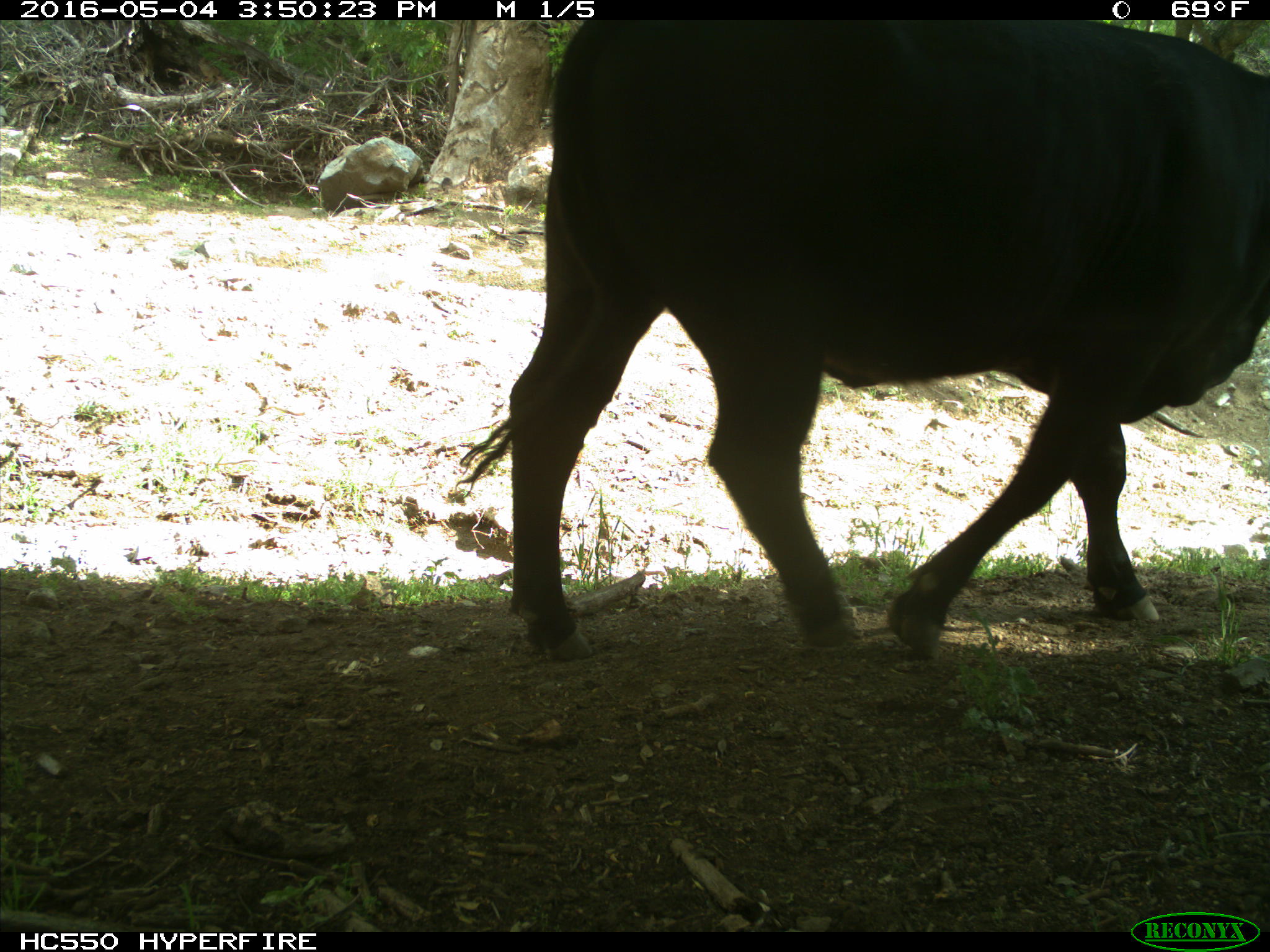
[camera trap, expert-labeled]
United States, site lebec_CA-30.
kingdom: Animalia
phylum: Chordata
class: Mammalia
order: Artiodactyla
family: Bovidae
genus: Bos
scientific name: Bos taurus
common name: domestic cow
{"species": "Bos taurus (domestic cow)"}